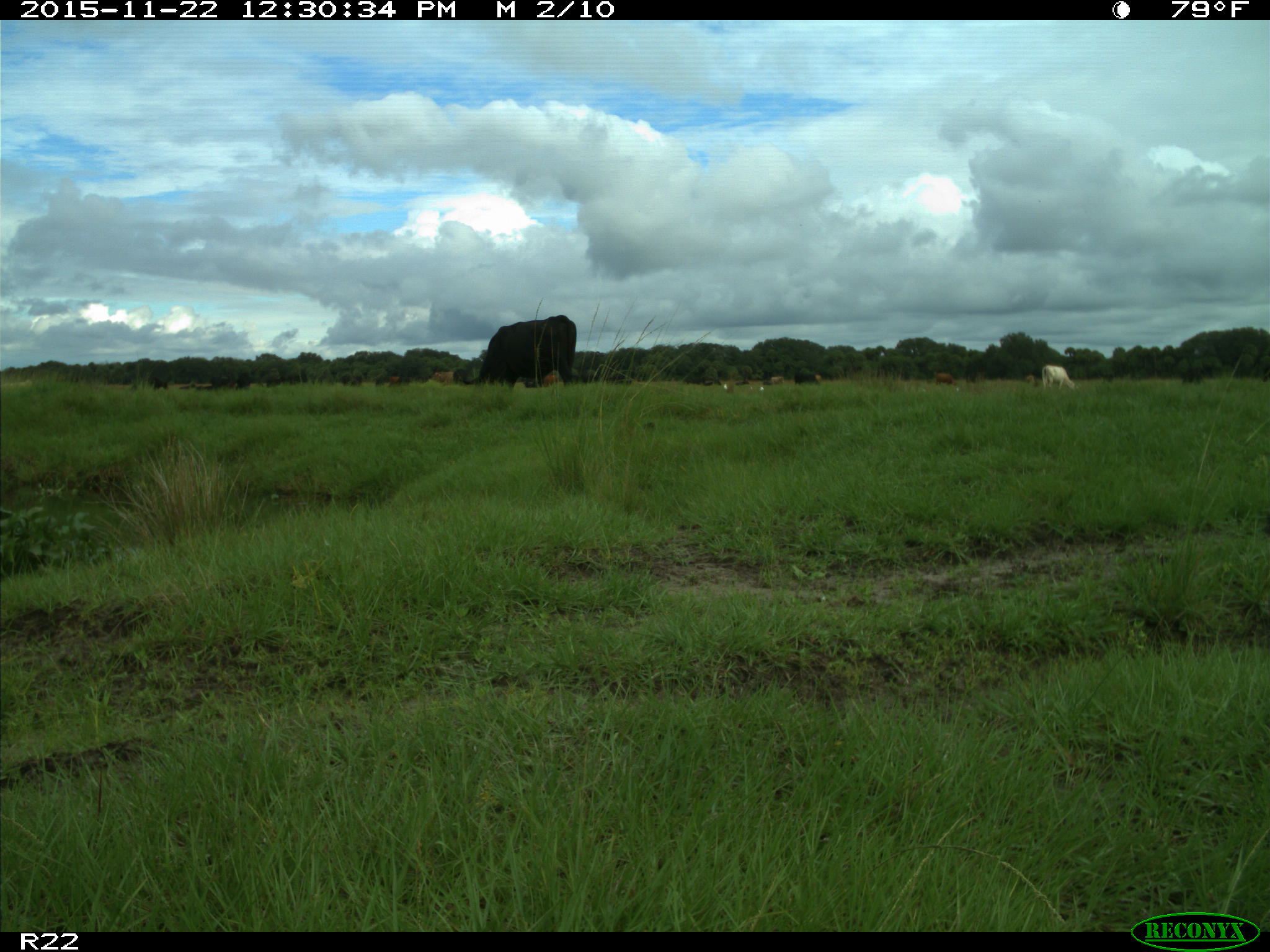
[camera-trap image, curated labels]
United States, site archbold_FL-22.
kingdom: Animalia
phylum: Chordata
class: Mammalia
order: Artiodactyla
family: Bovidae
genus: Bos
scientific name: Bos taurus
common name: domestic cow